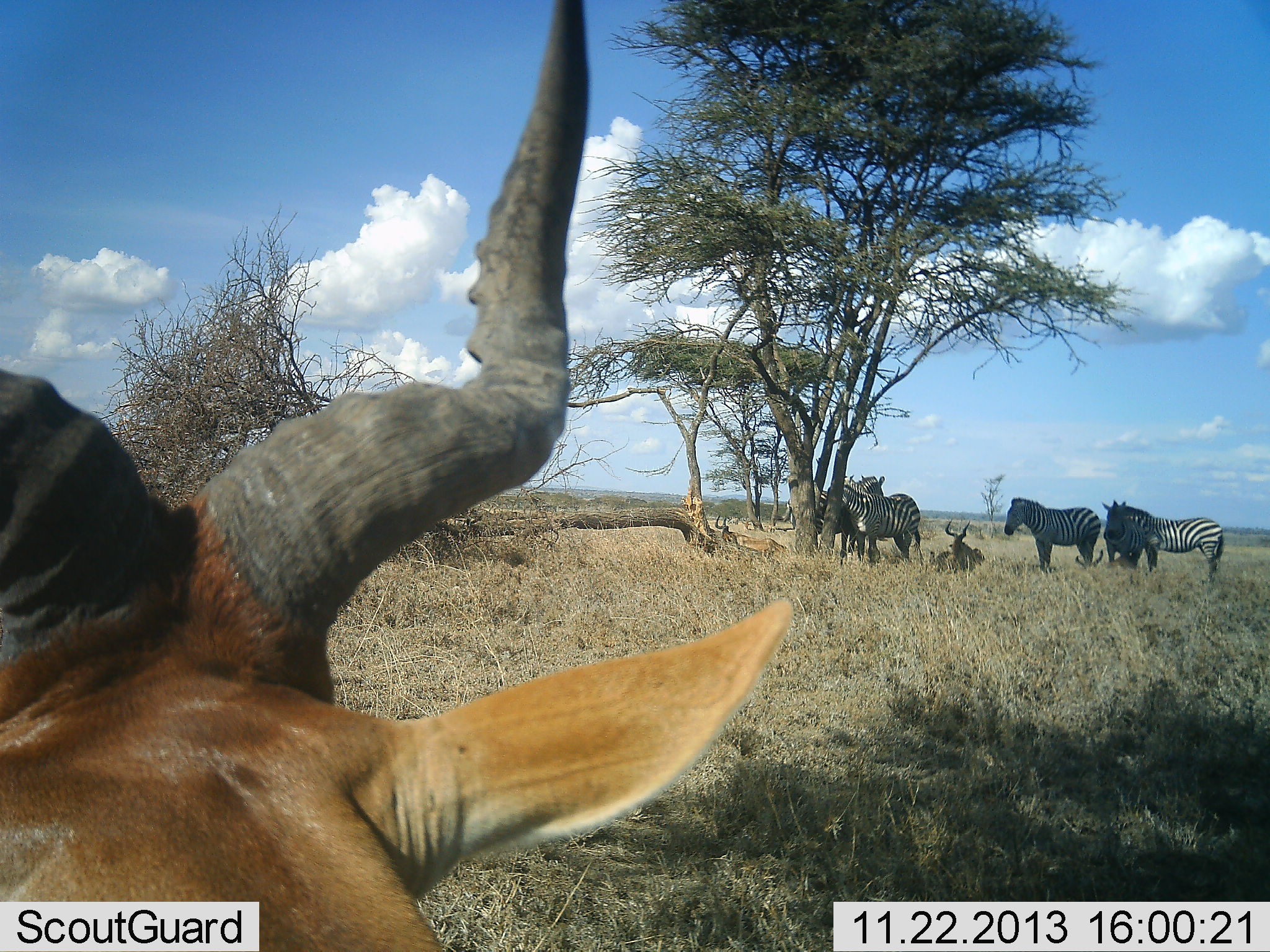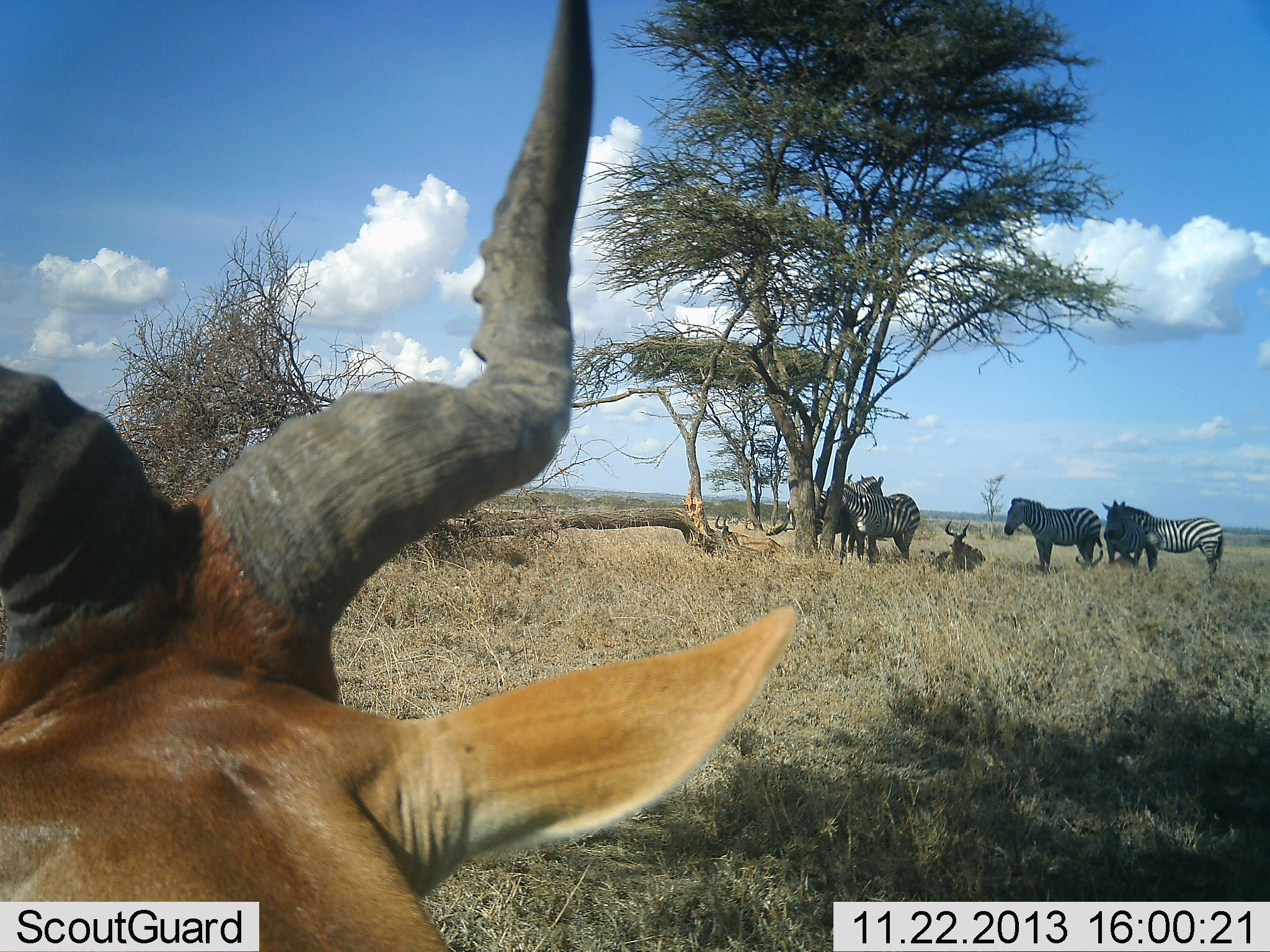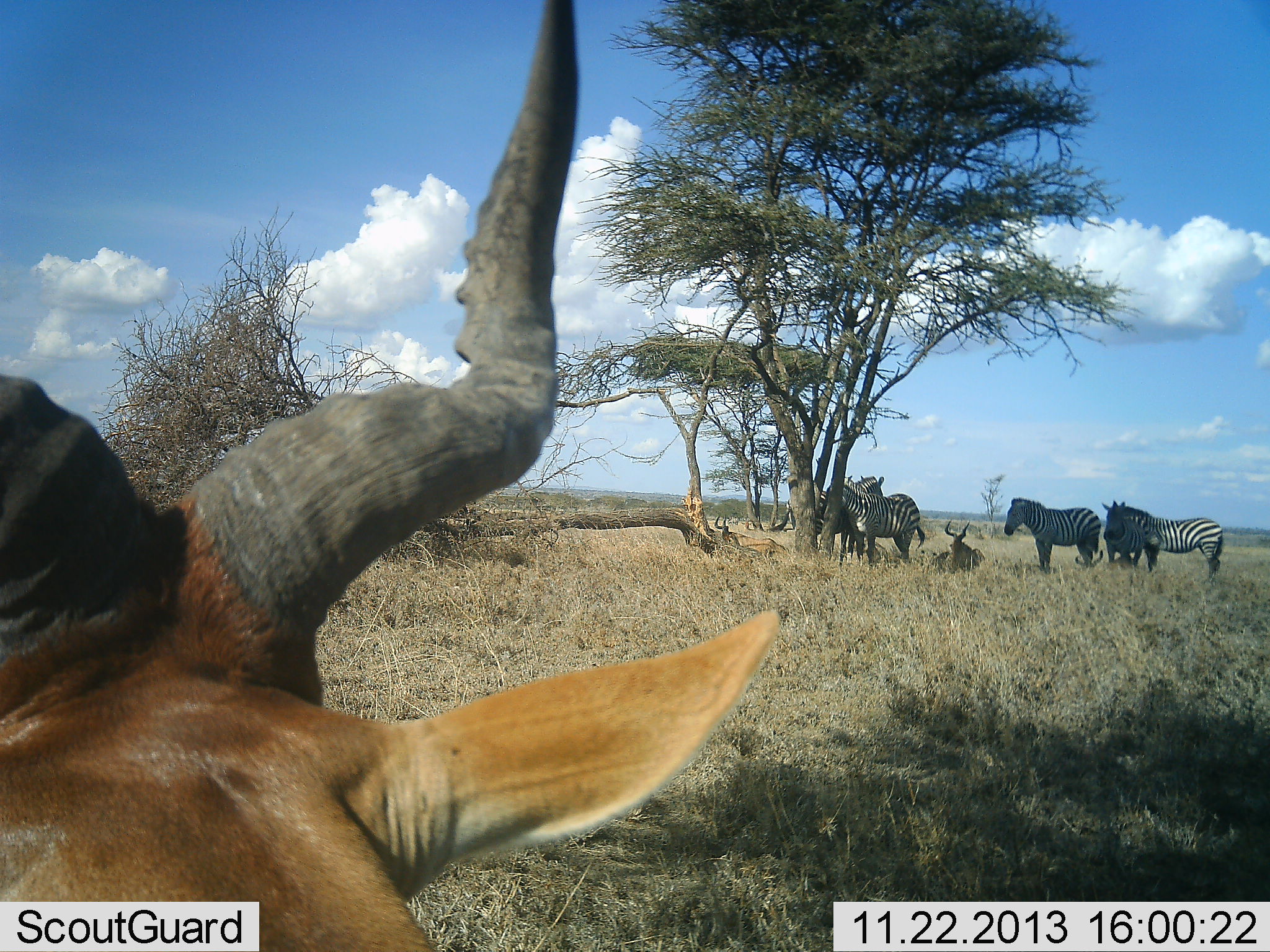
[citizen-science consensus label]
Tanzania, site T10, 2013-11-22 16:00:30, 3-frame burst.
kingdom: Animalia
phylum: Chordata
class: Mammalia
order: Artiodactyla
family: Bovidae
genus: Alcelaphus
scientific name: Alcelaphus buselaphus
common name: hartebeest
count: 3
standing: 65%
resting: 87%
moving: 4%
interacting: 0%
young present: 0%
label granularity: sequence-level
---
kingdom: Animalia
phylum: Chordata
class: Mammalia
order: Perissodactyla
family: Equidae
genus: Equus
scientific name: Equus quagga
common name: plains zebra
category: zebra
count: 5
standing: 94%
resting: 21%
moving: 3%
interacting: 0%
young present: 0%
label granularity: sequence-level